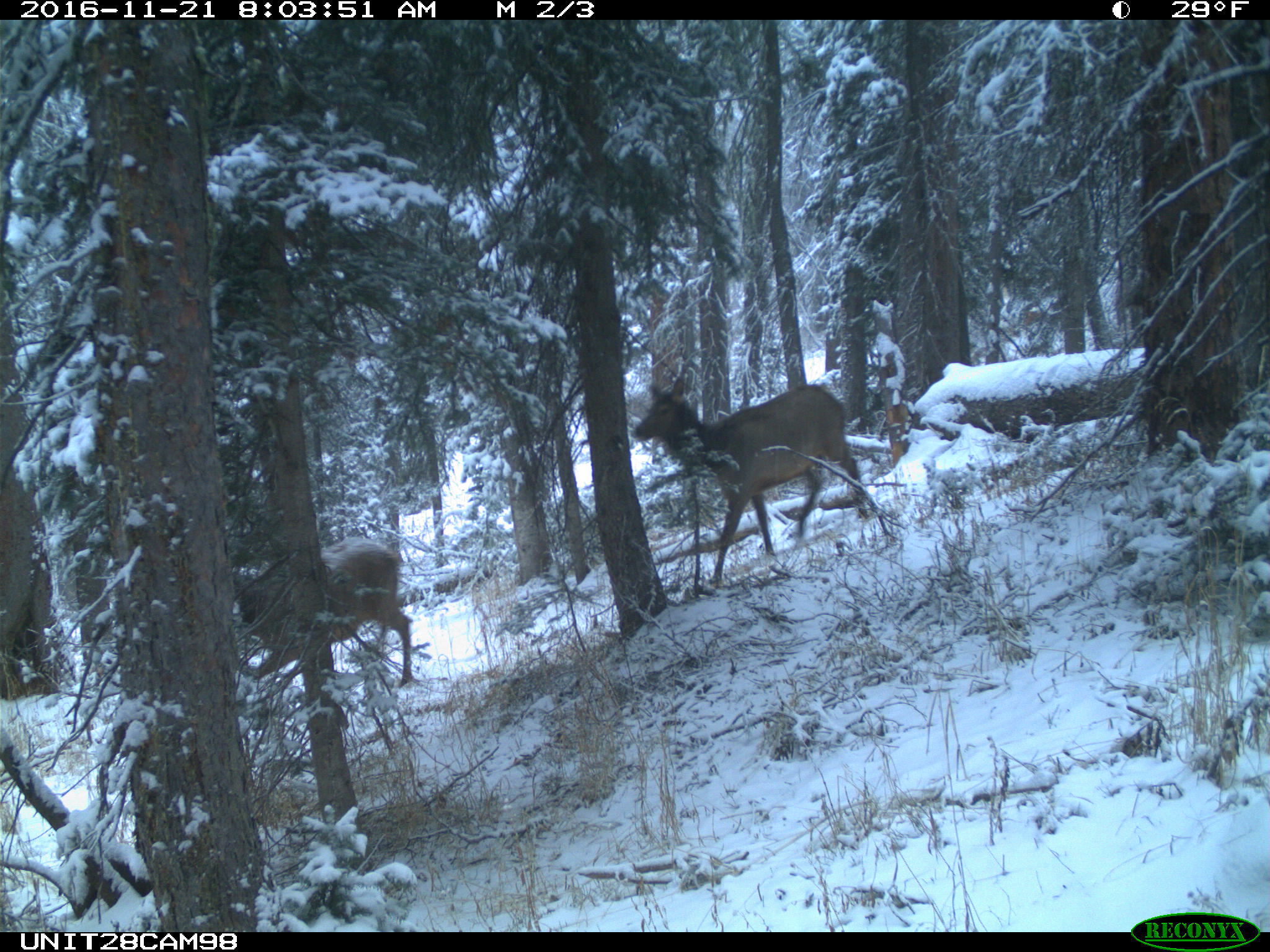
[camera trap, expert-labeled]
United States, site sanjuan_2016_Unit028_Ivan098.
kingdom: Animalia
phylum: Chordata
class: Mammalia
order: Artiodactyla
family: Cervidae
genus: Cervus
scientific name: Cervus elaphus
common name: red deer